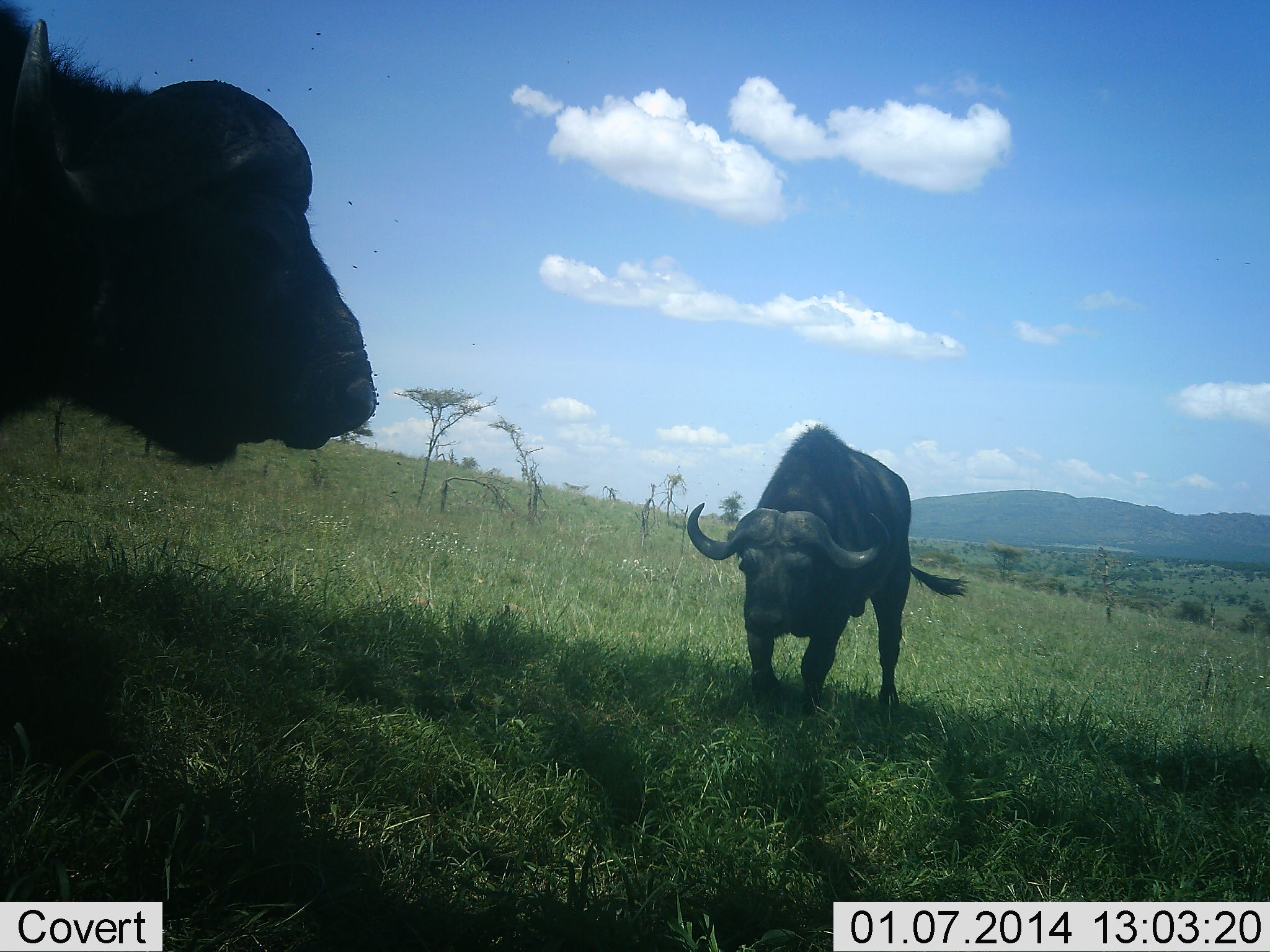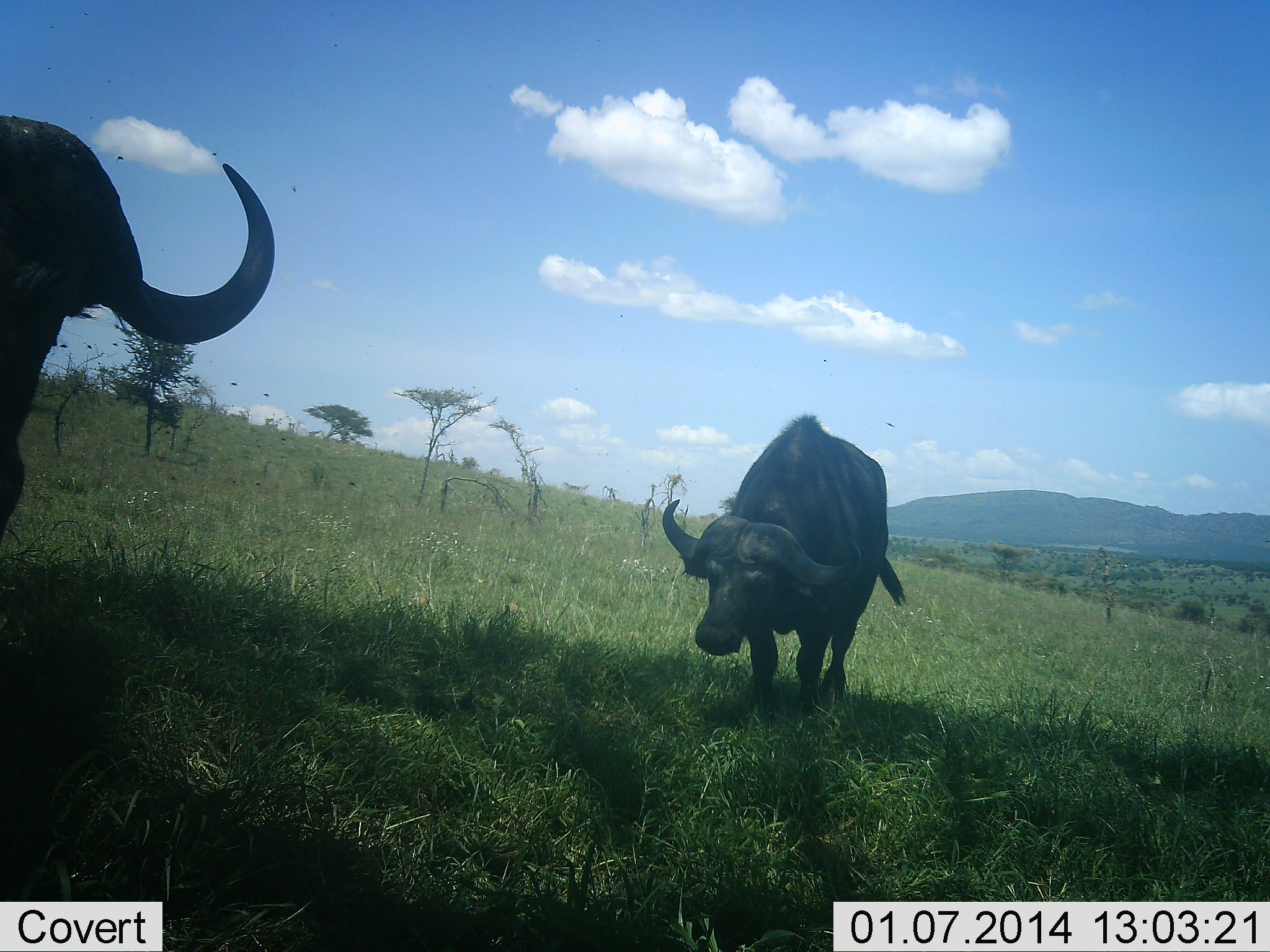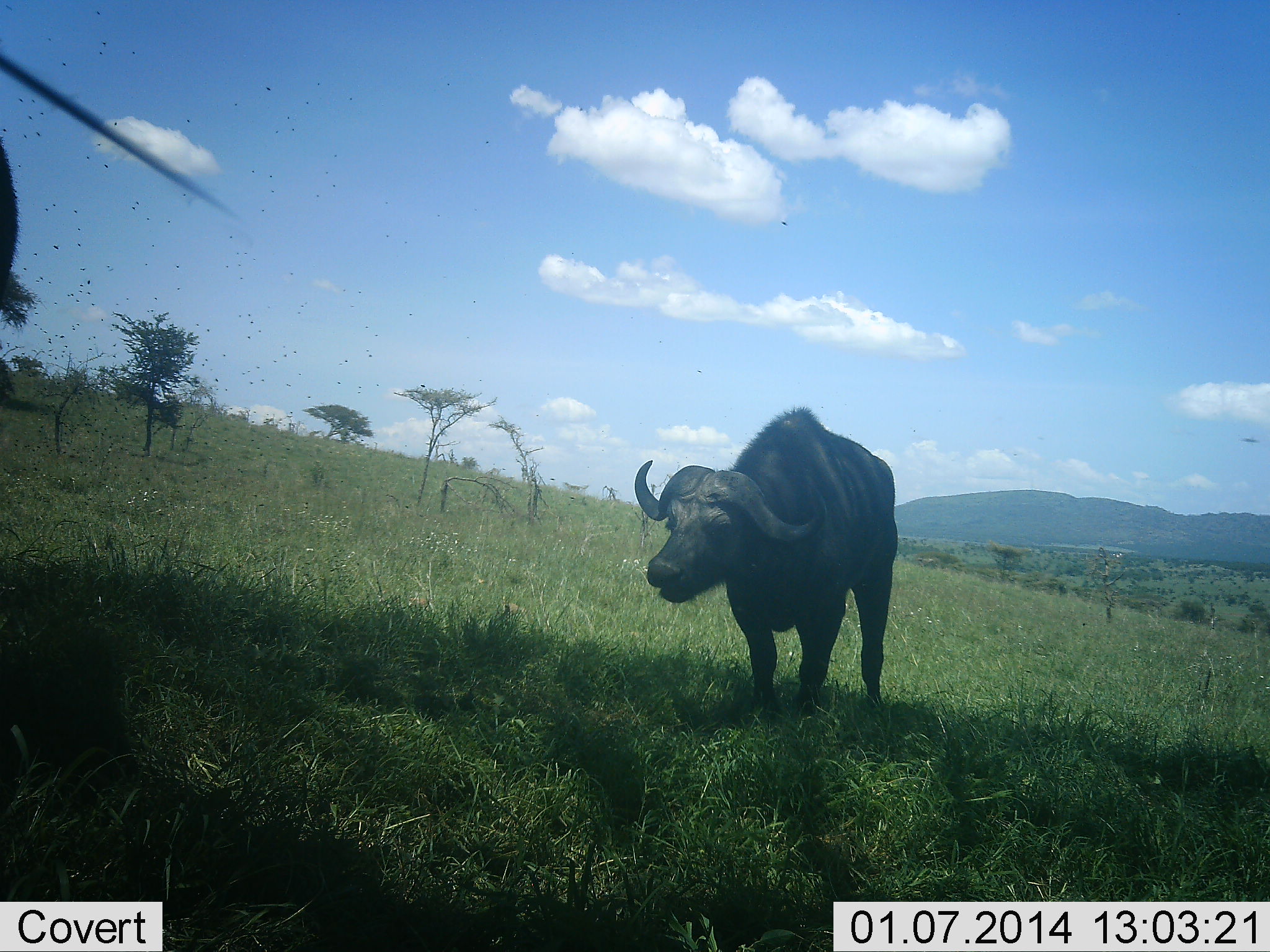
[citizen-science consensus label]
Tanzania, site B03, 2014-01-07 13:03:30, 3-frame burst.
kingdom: Animalia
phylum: Chordata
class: Mammalia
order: Artiodactyla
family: Bovidae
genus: Syncerus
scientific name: Syncerus caffer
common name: cape buffalo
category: buffalo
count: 2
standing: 30%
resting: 0%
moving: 70%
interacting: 30%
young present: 0%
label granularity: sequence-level